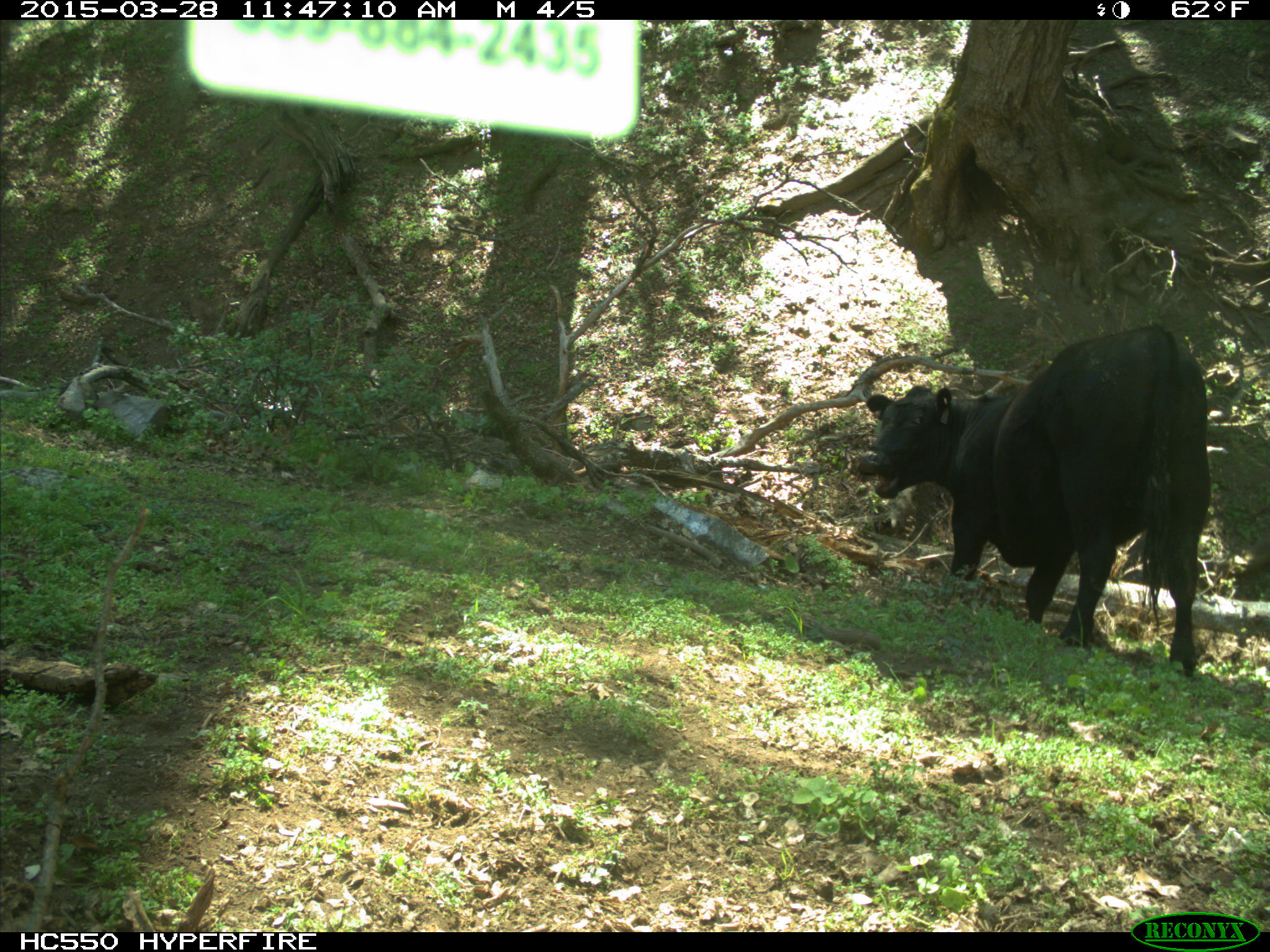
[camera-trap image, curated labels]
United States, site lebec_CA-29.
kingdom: Animalia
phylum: Chordata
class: Mammalia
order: Artiodactyla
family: Bovidae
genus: Bos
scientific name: Bos taurus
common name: domestic cow